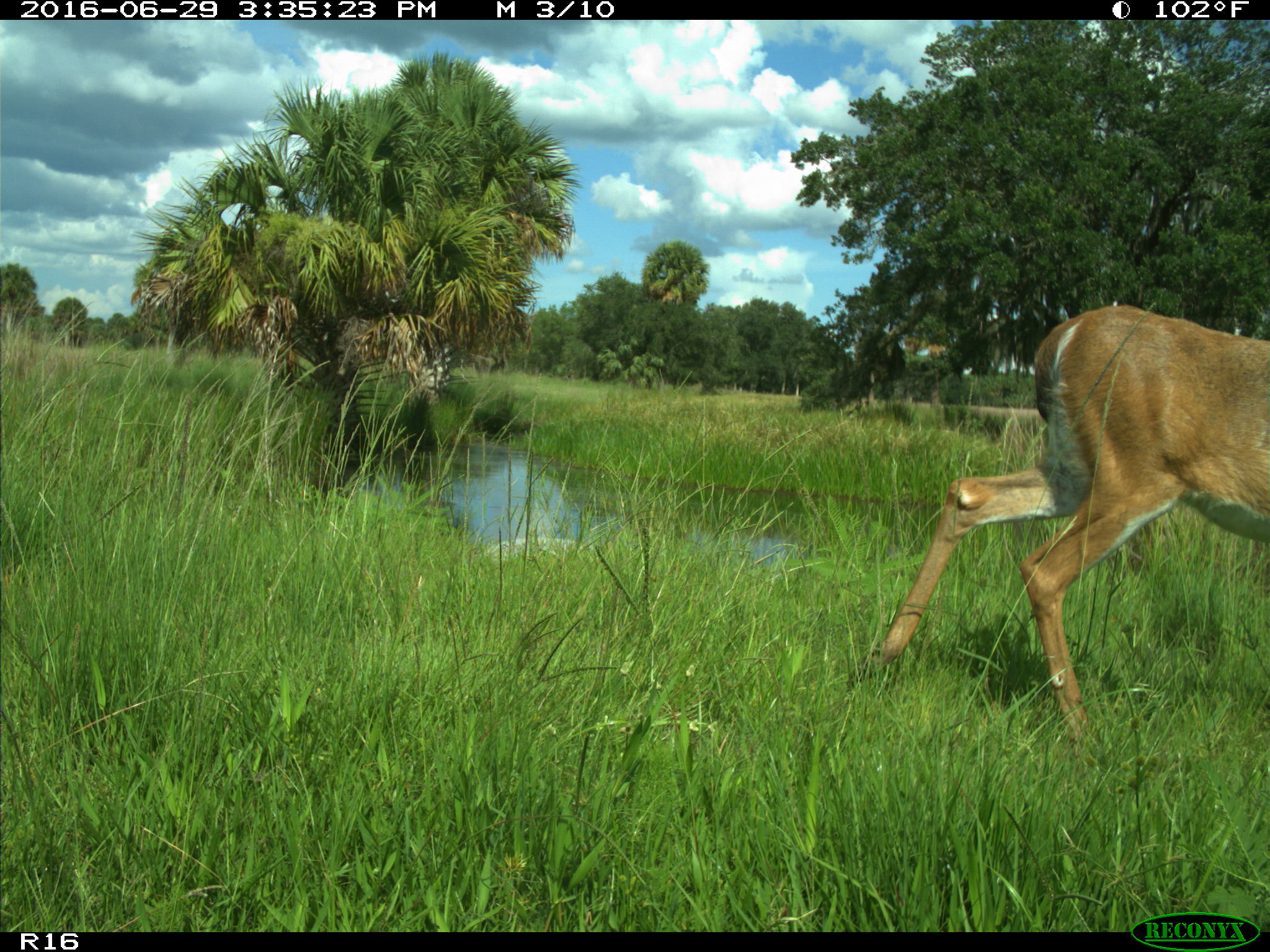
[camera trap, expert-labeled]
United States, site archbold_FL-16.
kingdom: Animalia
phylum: Chordata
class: Mammalia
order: Artiodactyla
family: Cervidae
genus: Odocoileus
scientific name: Odocoileus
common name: deer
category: unidentified deer